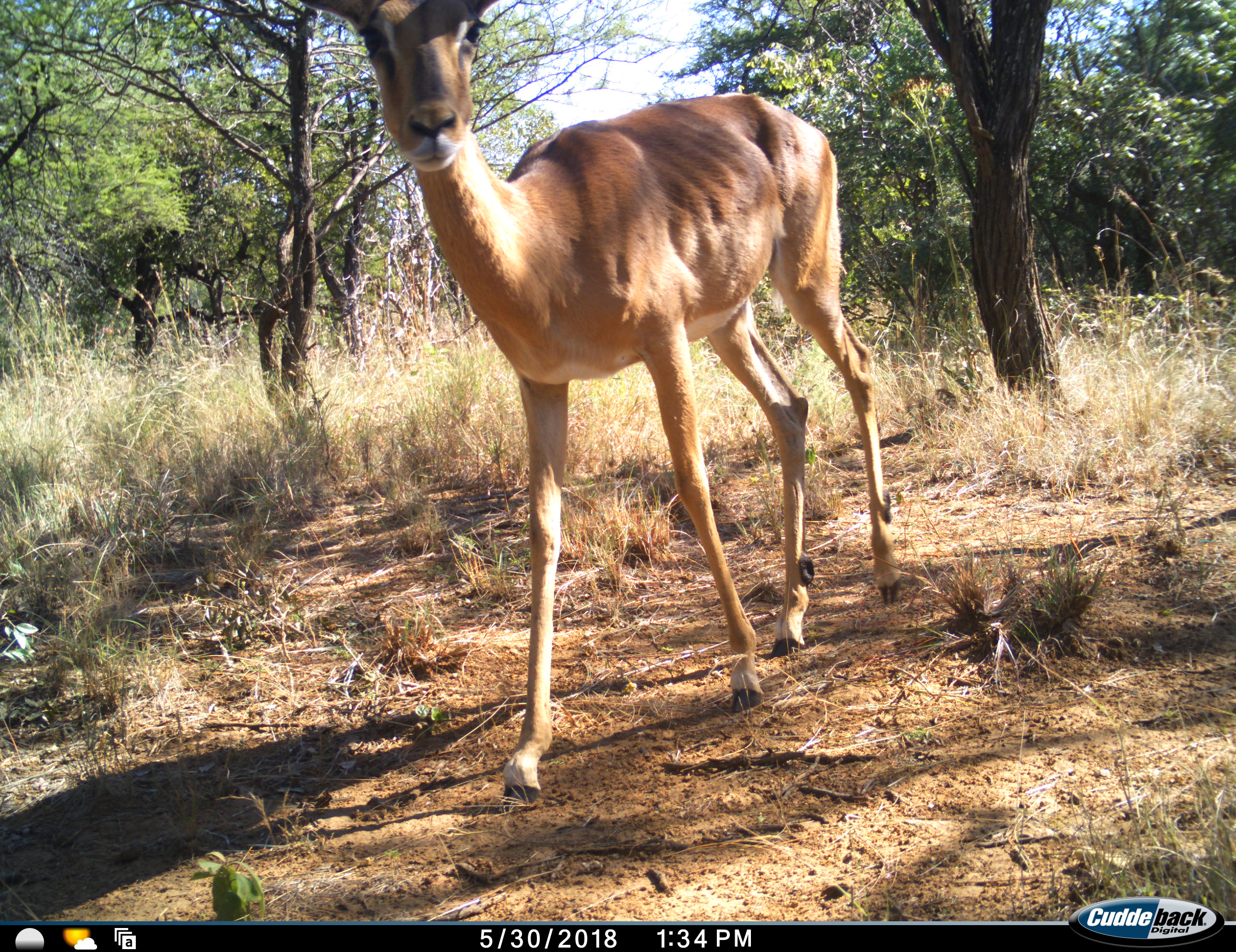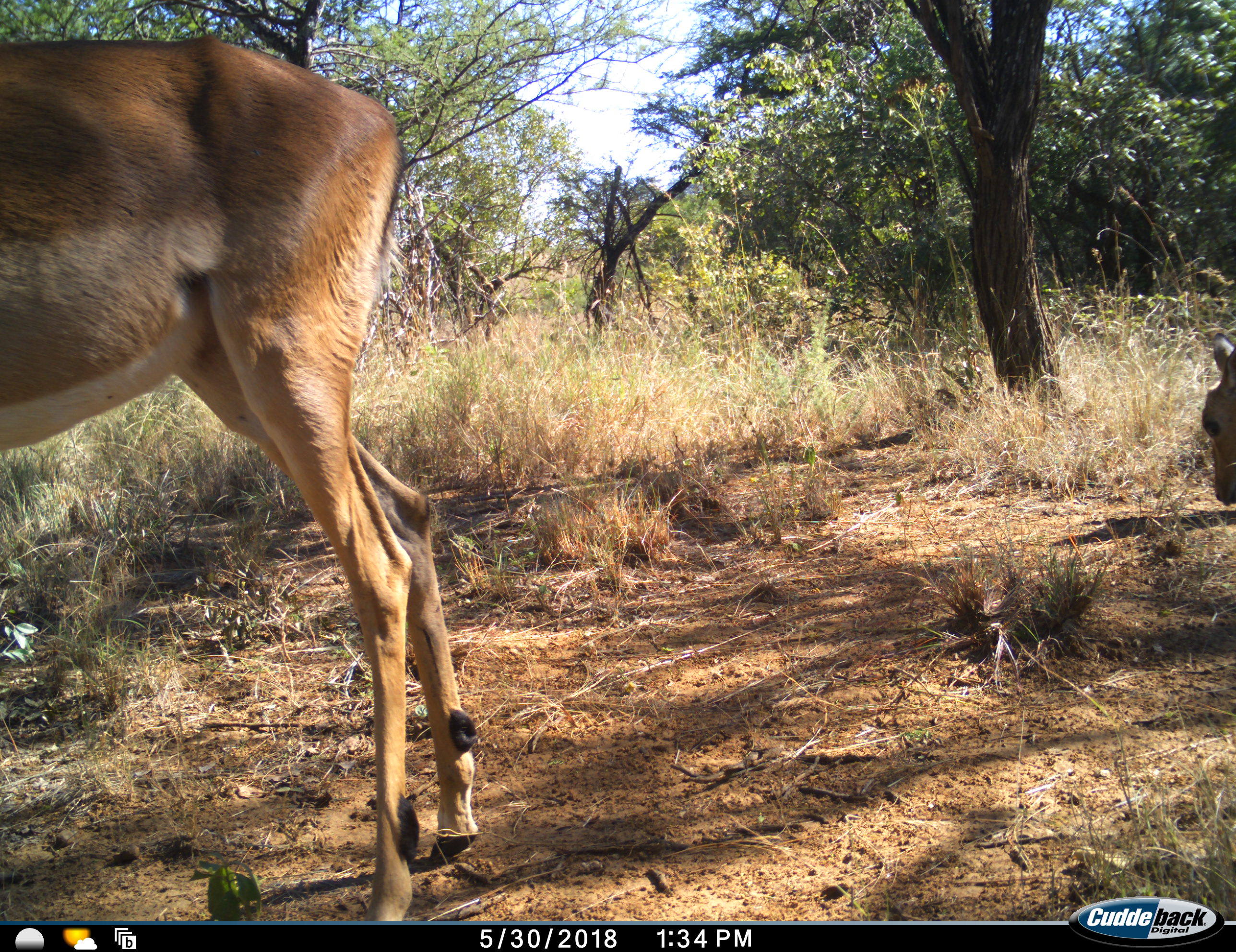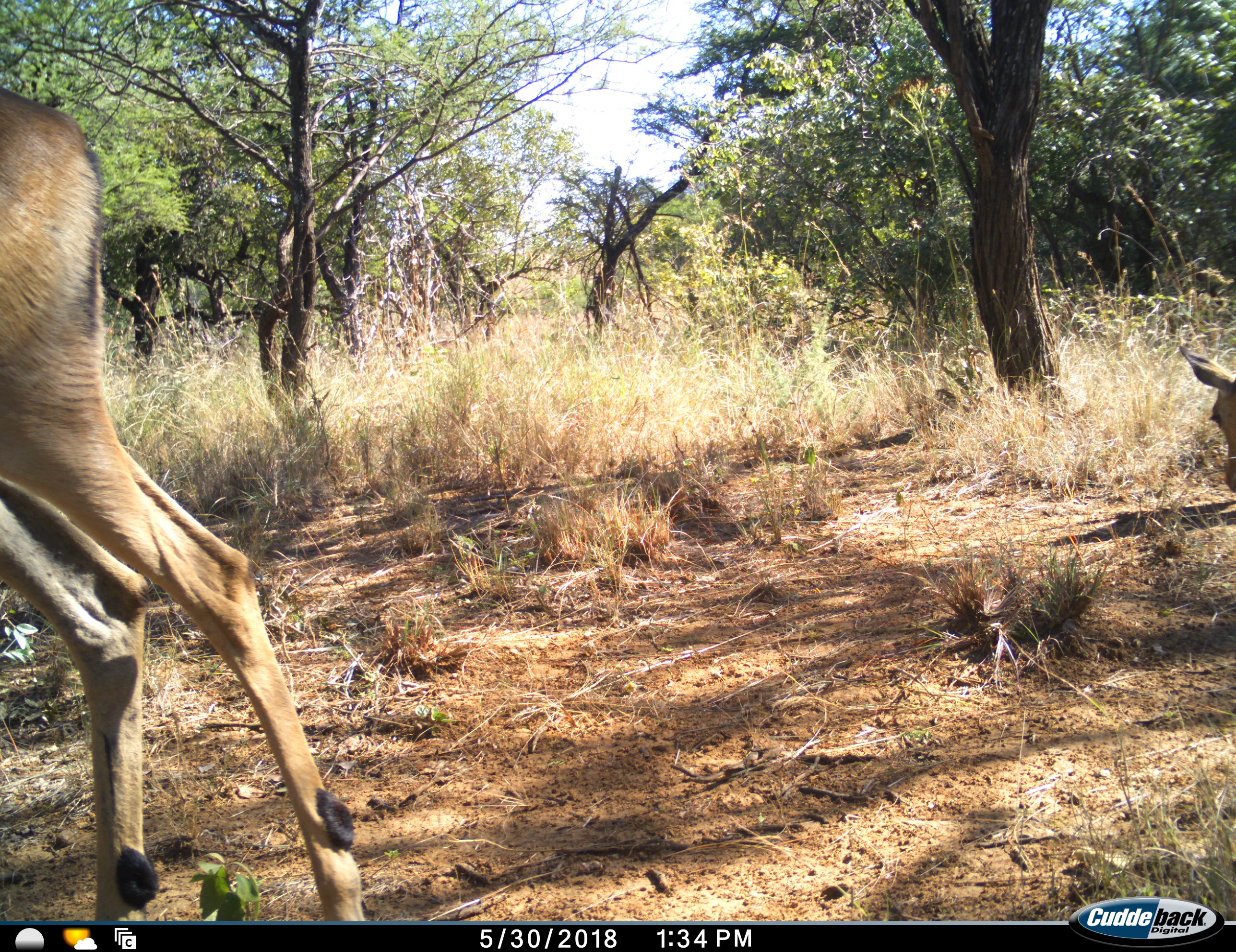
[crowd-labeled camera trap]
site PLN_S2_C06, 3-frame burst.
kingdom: Animalia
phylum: Chordata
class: Mammalia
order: Artiodactyla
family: Bovidae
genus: Aepyceros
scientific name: Aepyceros melampus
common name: impala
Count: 2.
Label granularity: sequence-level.